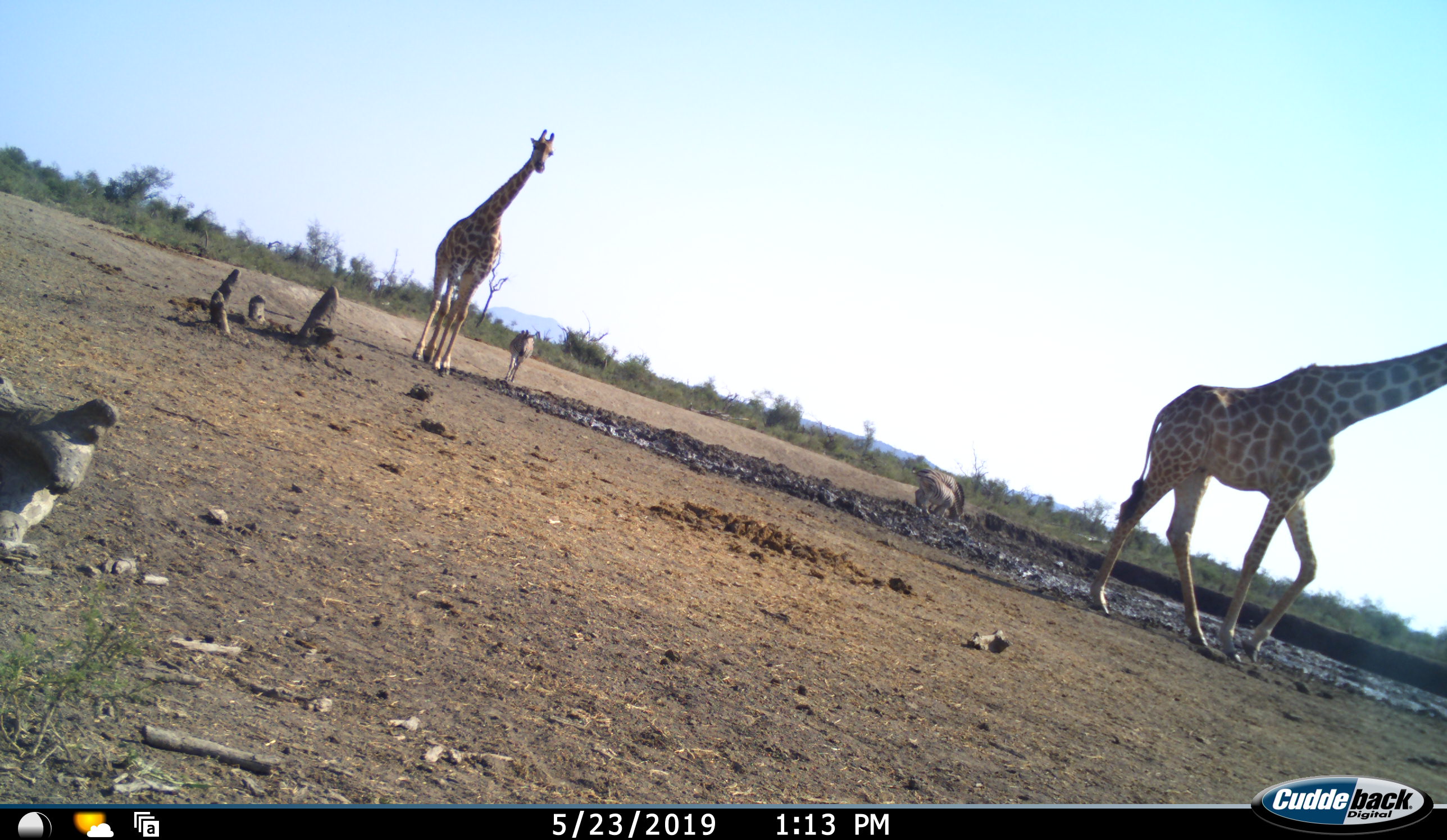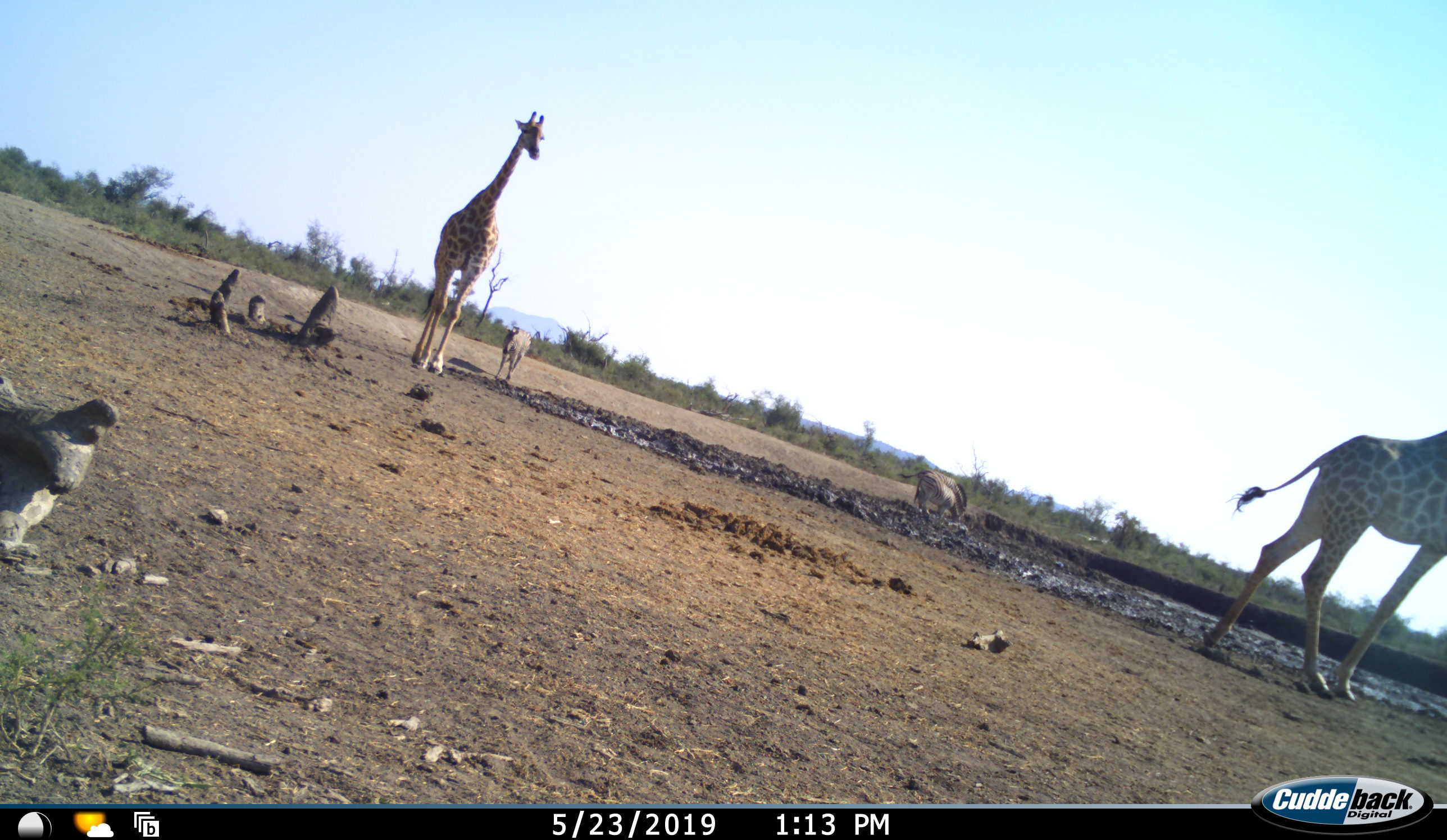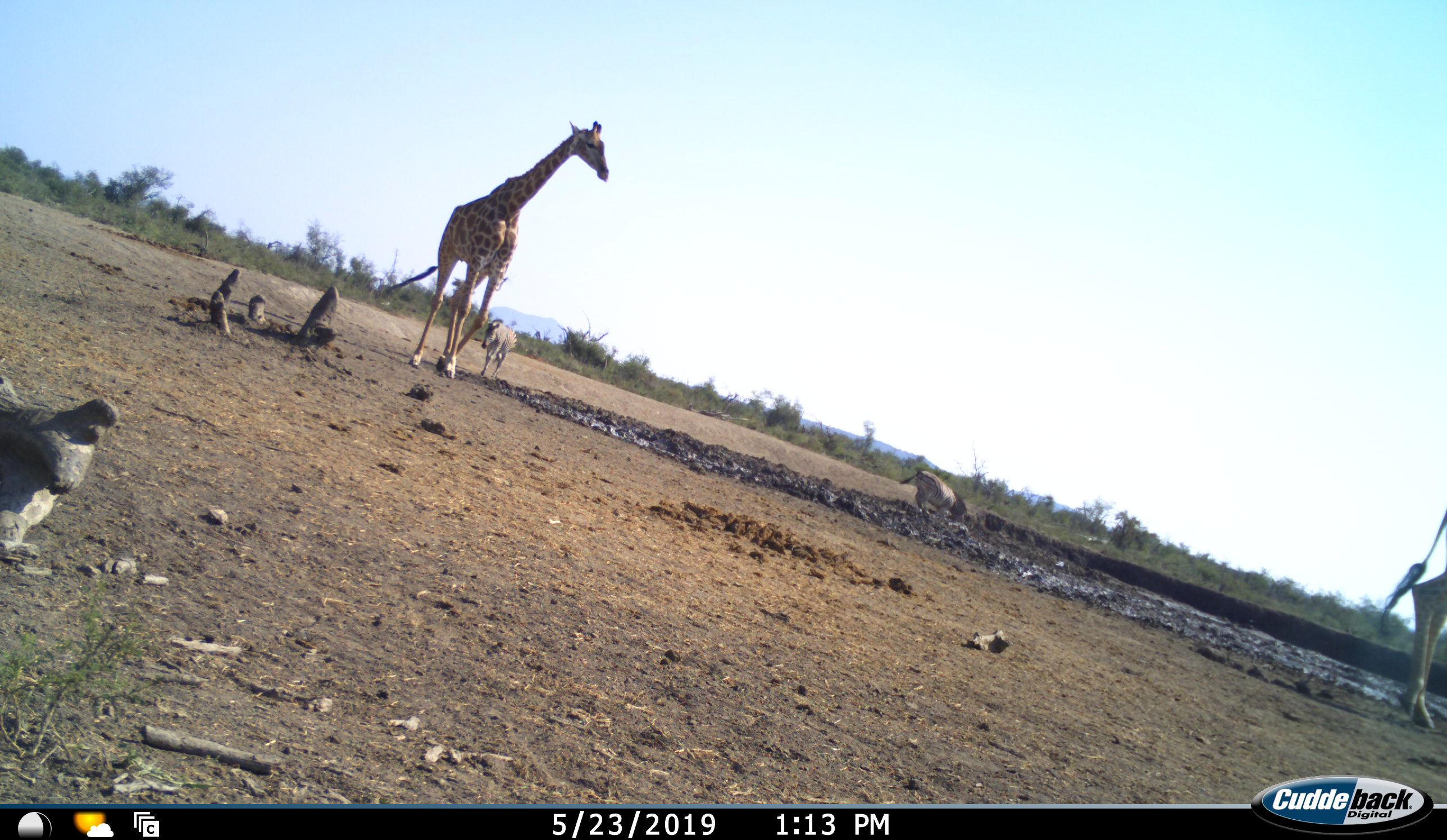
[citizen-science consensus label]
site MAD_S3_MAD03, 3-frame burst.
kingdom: Animalia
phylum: Chordata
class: Mammalia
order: Artiodactyla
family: Giraffidae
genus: Giraffa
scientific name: Giraffa camelopardalis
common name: giraffe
Giraffe (Giraffa camelopardalis), count 2. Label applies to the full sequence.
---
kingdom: Animalia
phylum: Chordata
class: Mammalia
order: Perissodactyla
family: Equidae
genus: Equus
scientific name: Equus quagga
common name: plains zebra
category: zebraplains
Zebraplains (plains zebra) (Equus quagga), count 3. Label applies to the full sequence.